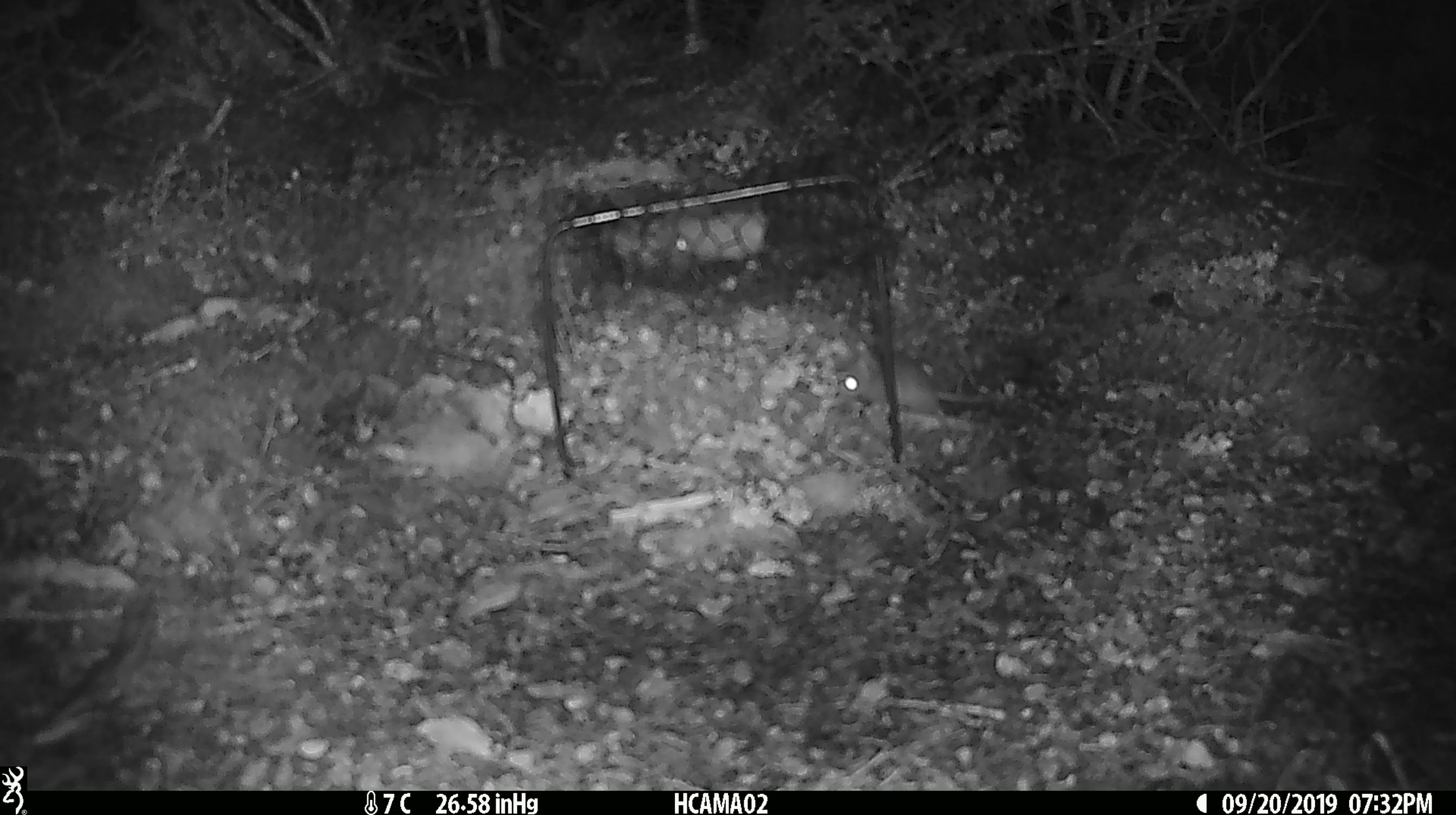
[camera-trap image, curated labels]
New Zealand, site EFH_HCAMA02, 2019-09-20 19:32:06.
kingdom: Animalia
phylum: Chordata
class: Mammalia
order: Rodentia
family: Muridae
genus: Mus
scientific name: Mus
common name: mouse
Mouse (Mus).